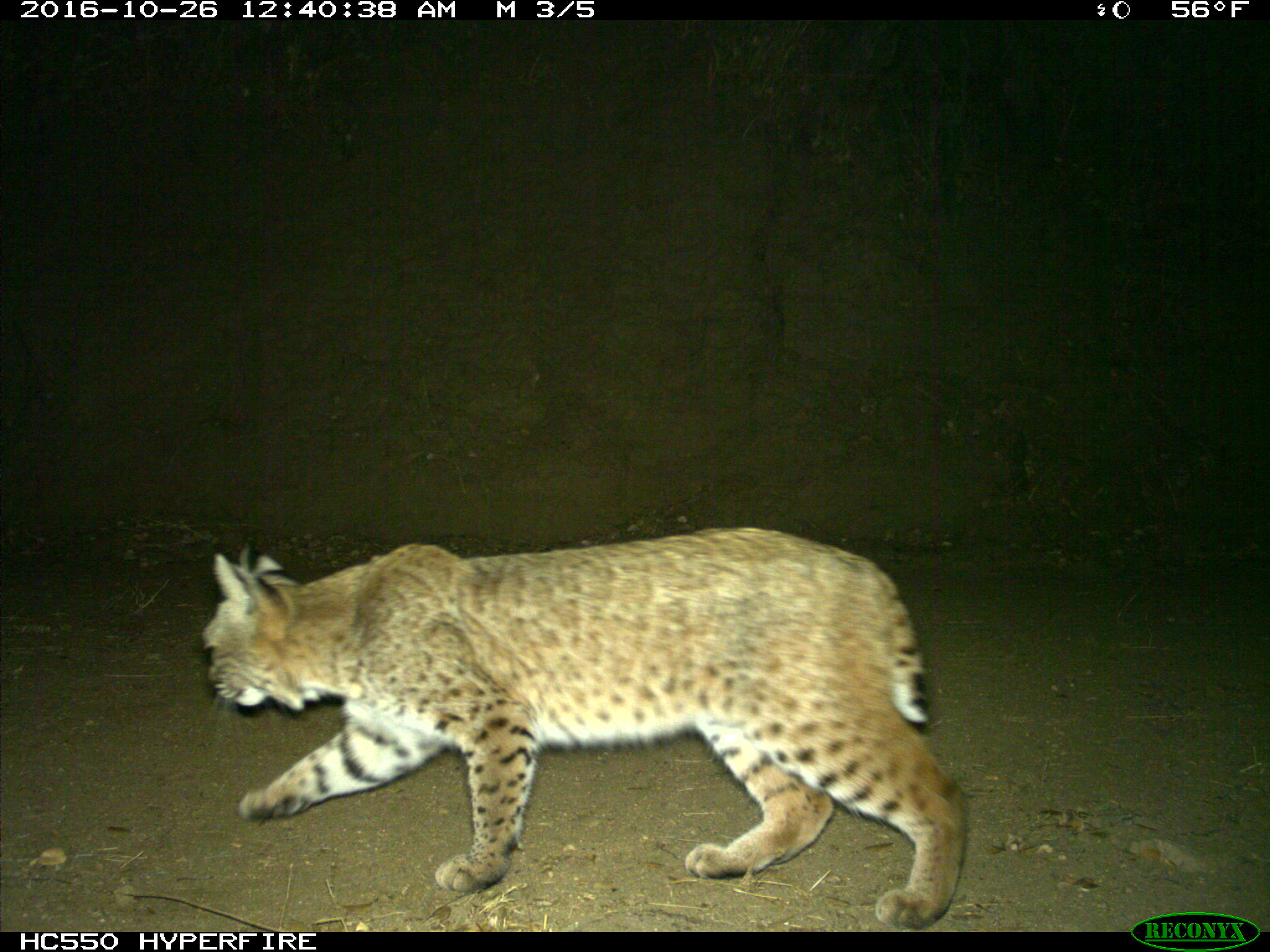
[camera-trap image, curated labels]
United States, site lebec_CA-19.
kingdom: Animalia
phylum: Chordata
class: Mammalia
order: Carnivora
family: Felidae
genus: Lynx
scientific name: Lynx rufus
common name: bobcat